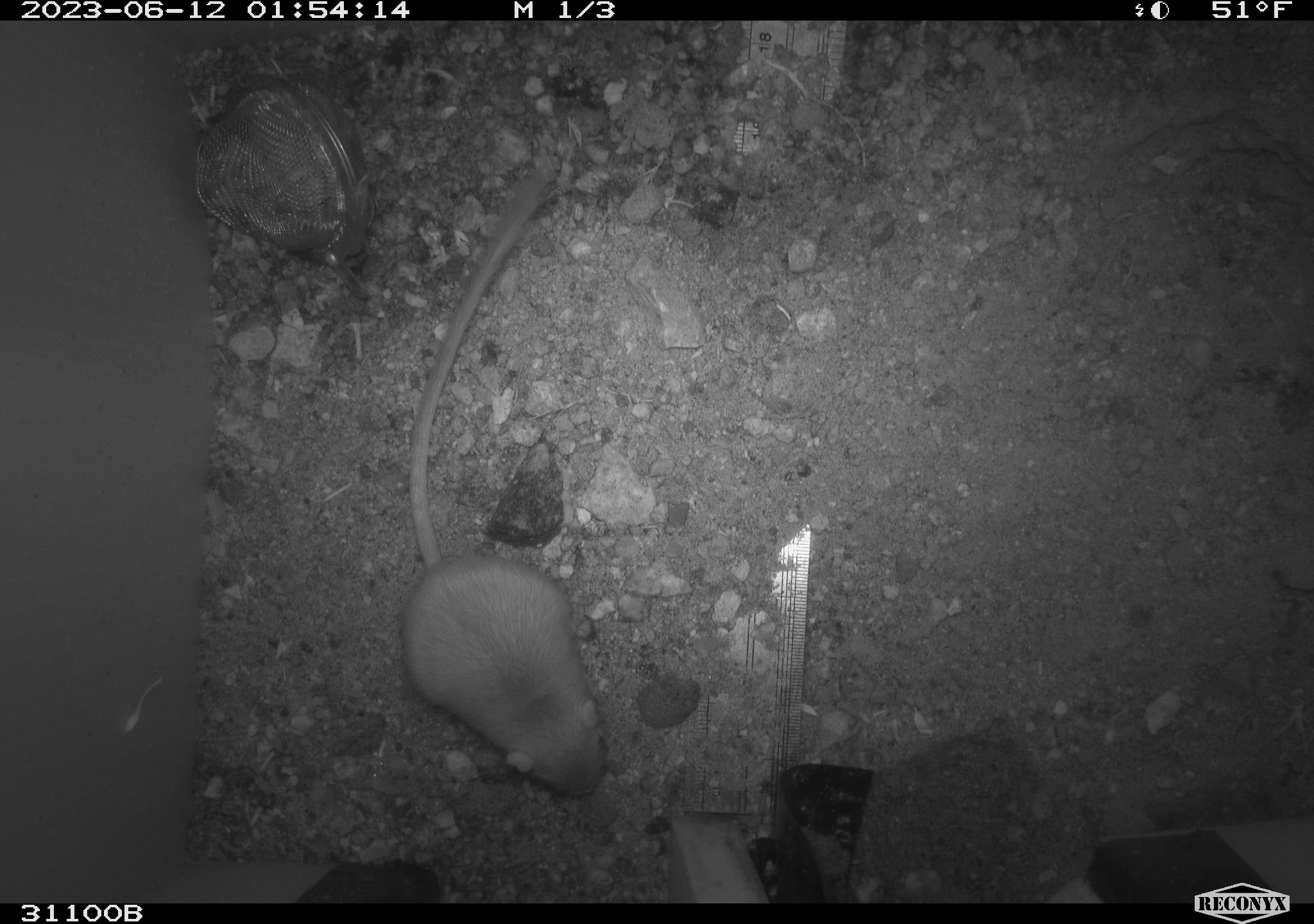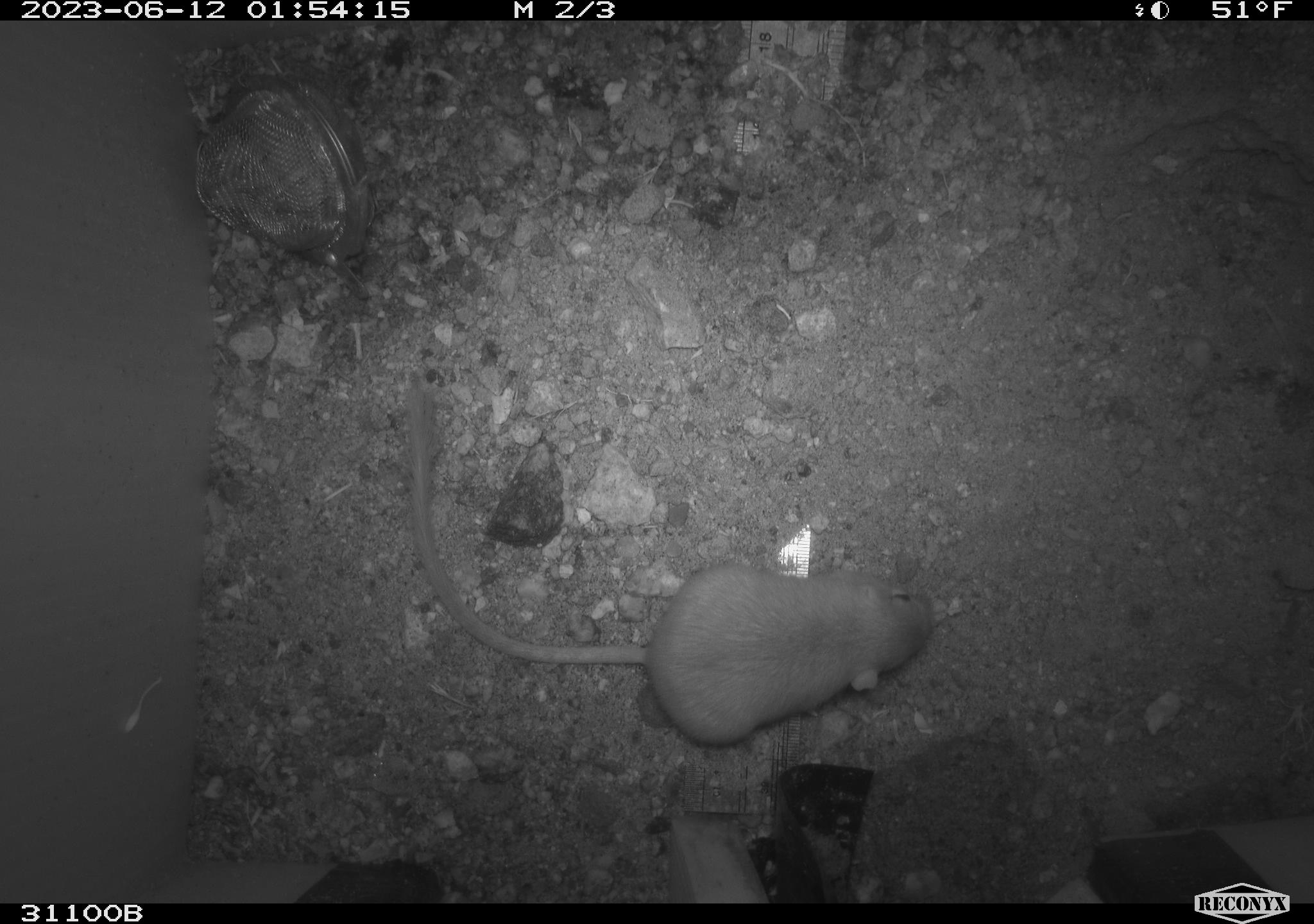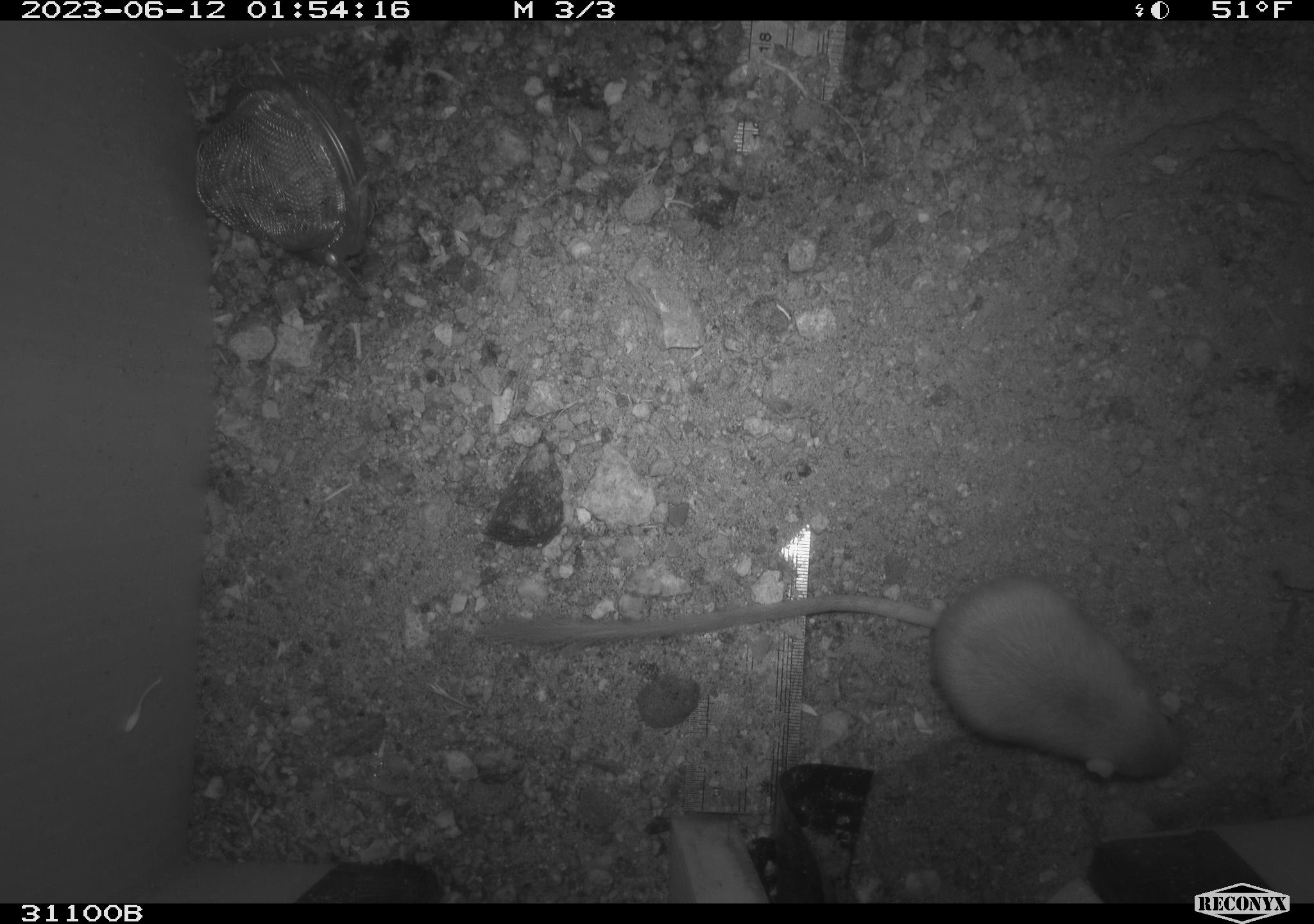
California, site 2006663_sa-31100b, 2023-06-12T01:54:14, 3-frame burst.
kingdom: Animalia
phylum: Chordata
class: Mammalia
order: Rodentia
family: Heteromyidae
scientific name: Heteromyidae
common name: kangaroo rats and pocket mice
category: heteromyidae family